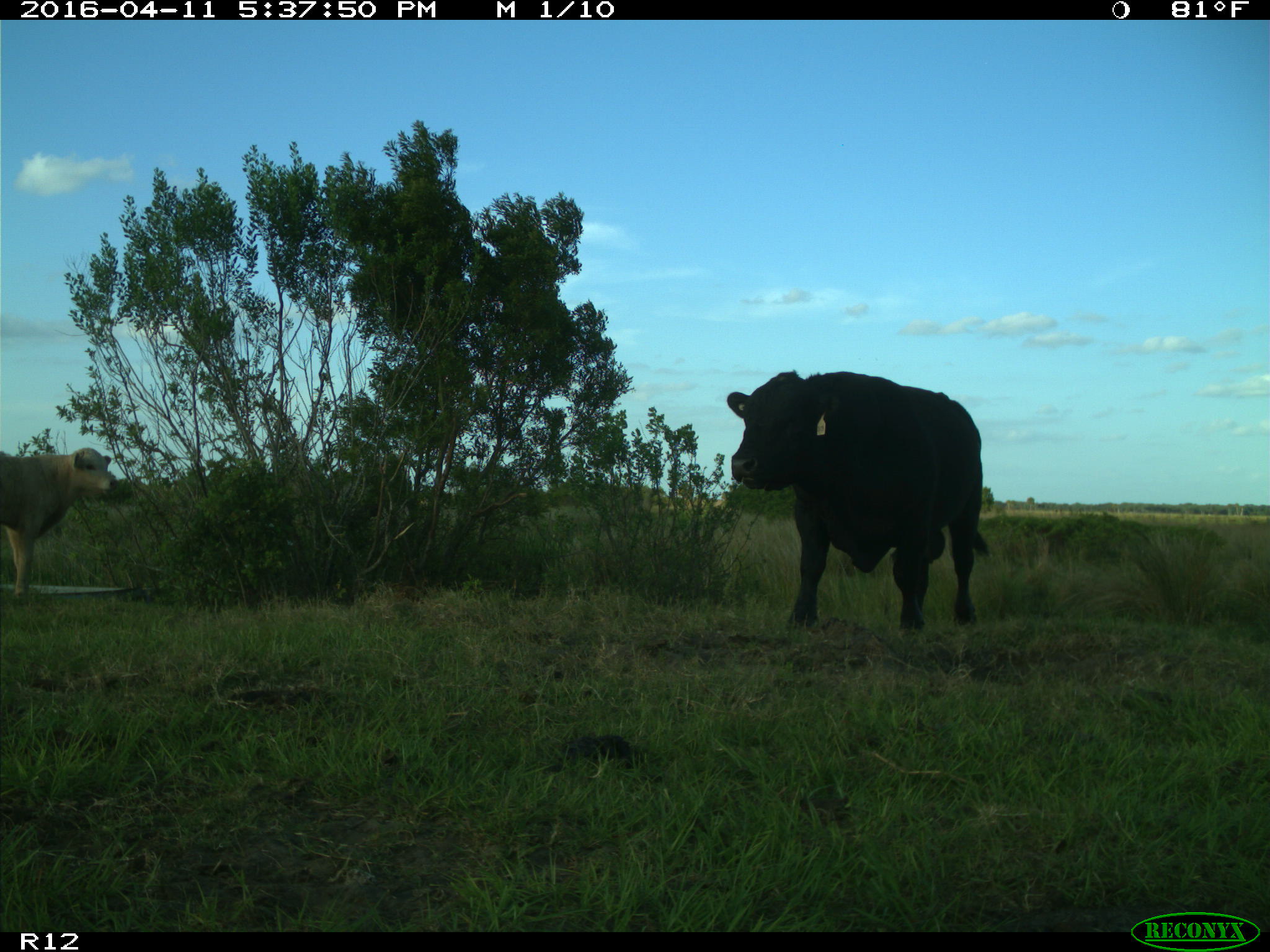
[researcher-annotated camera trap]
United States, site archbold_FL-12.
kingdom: Animalia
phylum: Chordata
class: Mammalia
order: Artiodactyla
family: Bovidae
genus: Bos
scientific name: Bos taurus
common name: domestic cow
Bos taurus (domestic cow).